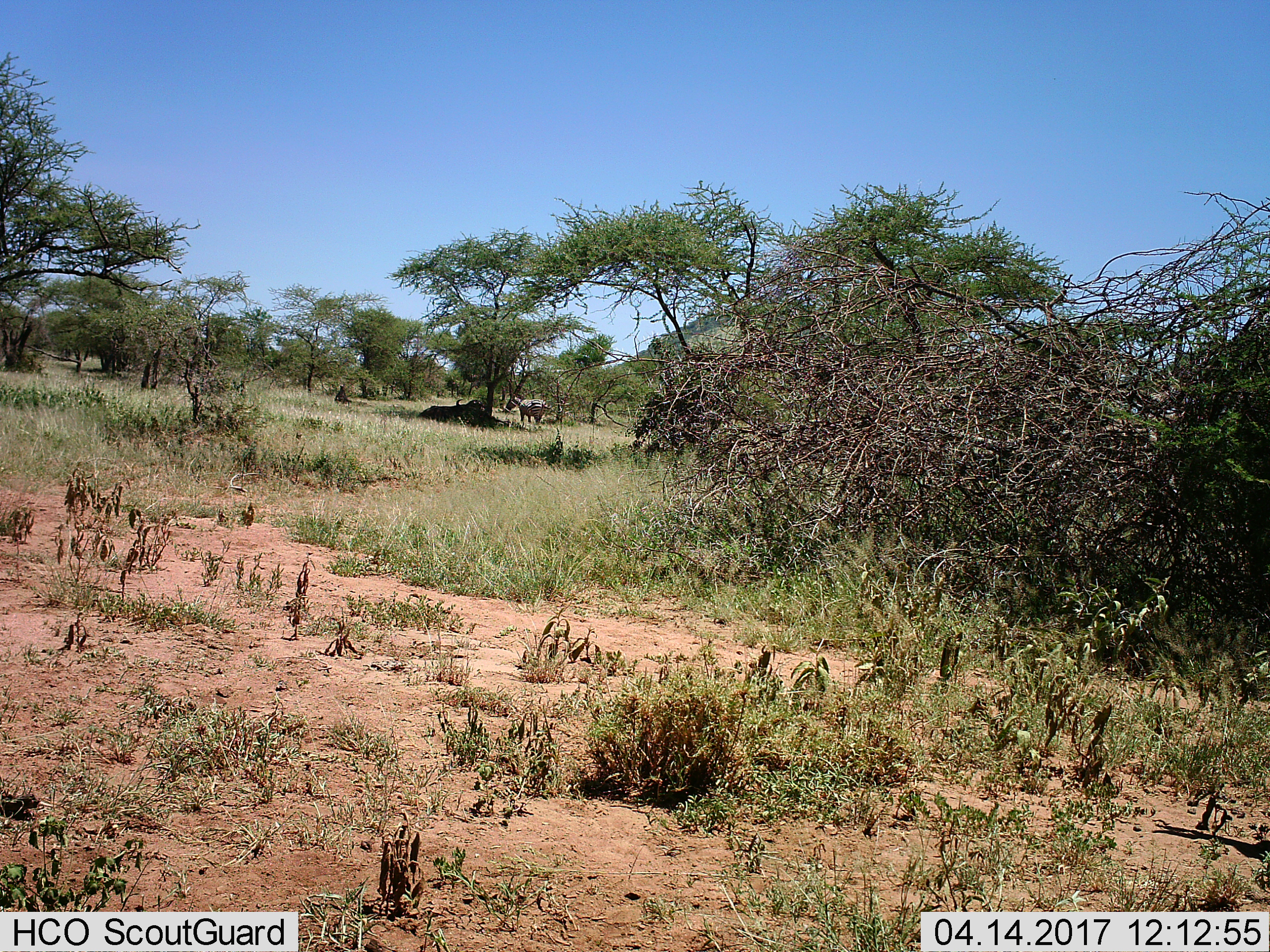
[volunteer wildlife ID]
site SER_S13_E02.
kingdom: Animalia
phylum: Chordata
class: Mammalia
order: Perissodactyla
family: Equidae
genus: Equus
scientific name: Equus quagga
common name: plains zebra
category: zebraplains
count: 1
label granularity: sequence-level